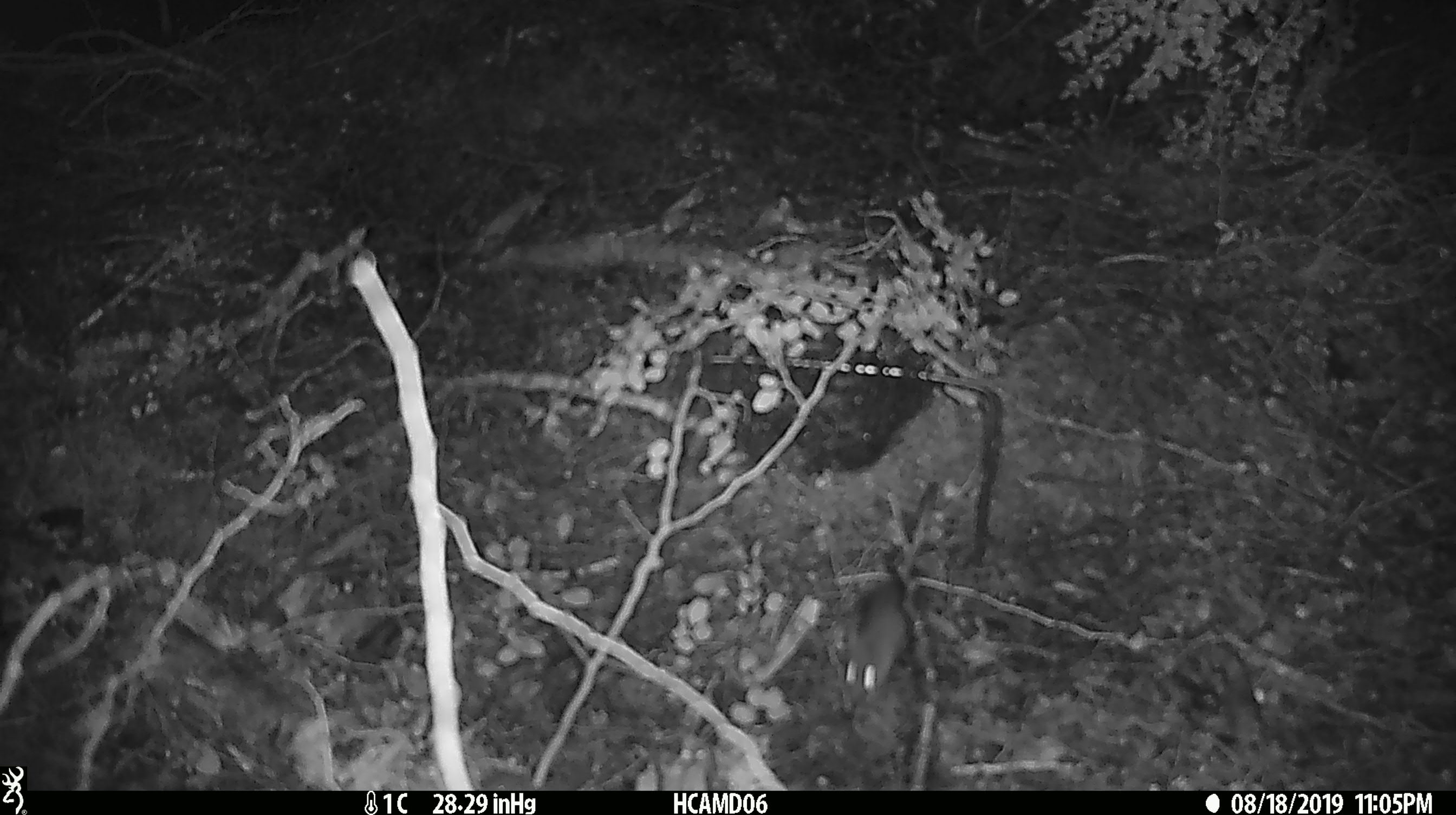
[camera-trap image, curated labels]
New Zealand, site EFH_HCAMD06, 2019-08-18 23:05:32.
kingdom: Animalia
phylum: Chordata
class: Mammalia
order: Rodentia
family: Muridae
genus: Mus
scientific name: Mus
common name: mouse